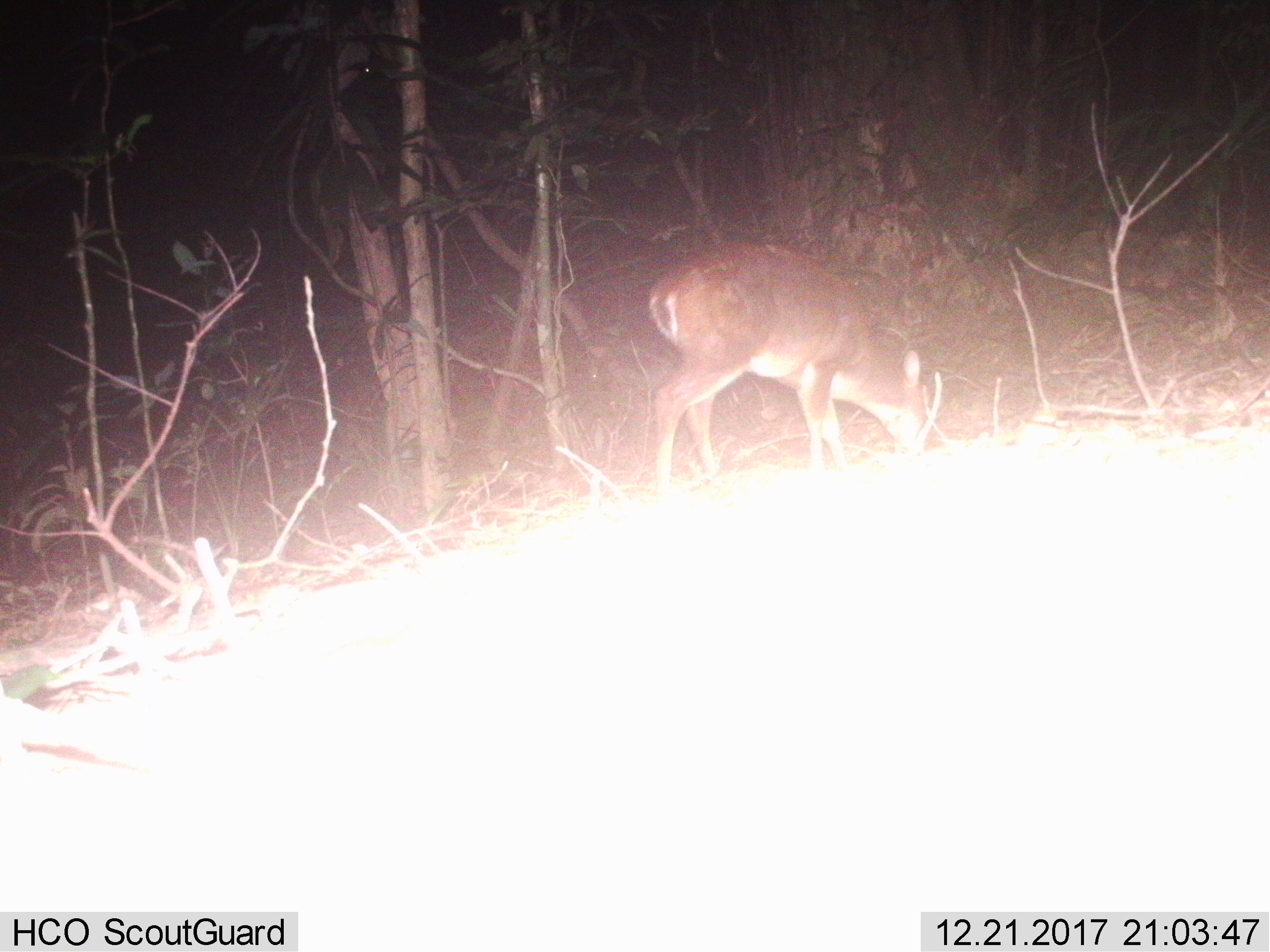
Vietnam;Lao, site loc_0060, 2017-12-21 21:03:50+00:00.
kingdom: Animalia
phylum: Chordata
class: Mammalia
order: Artiodactyla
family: Cervidae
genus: Muntiacus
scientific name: Muntiacus vuquangensis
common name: large-antlered muntjac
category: large antlered muntjac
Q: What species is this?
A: Large antlered muntjac (large-antlered muntjac) (Muntiacus vuquangensis).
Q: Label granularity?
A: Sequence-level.